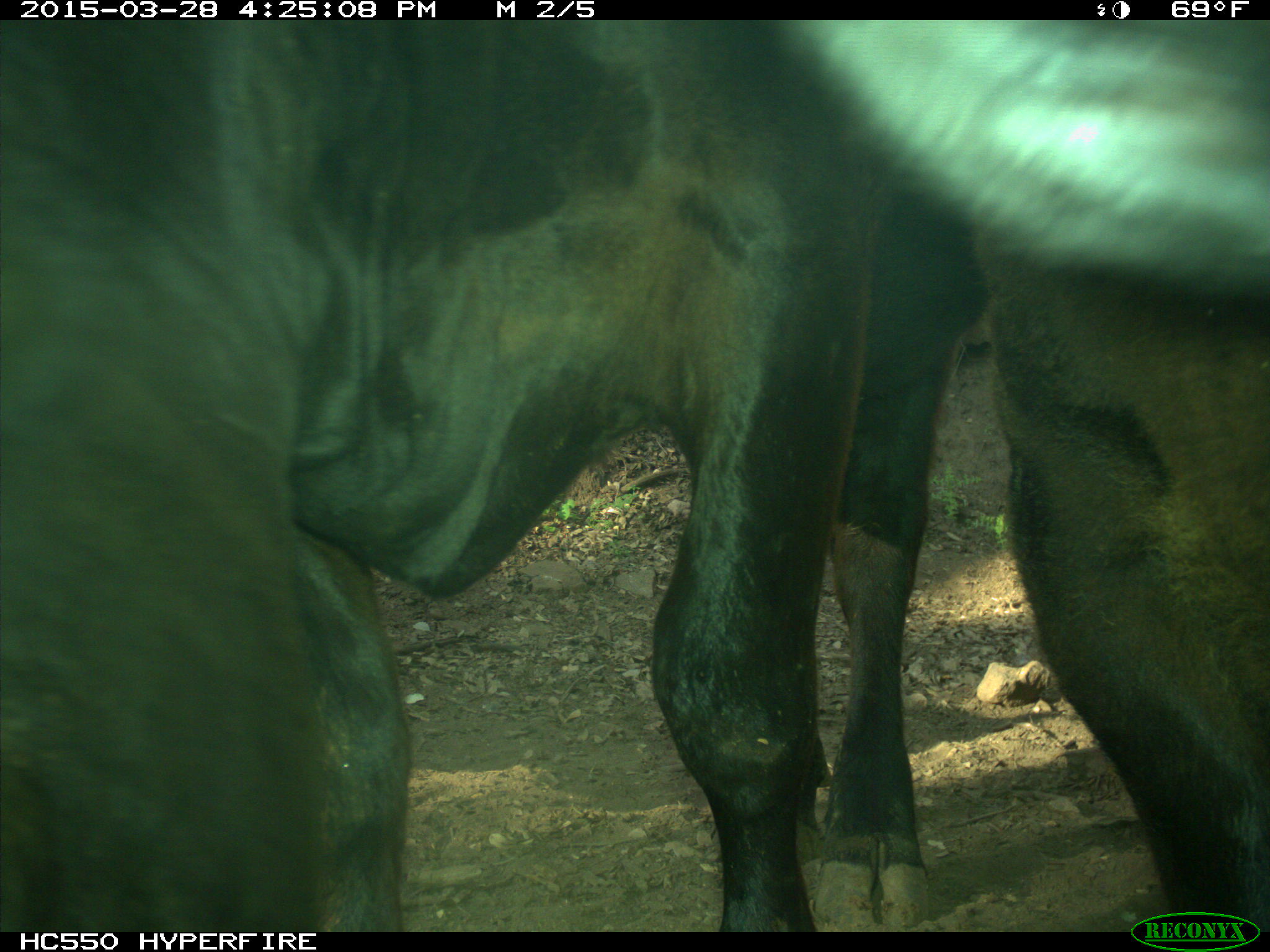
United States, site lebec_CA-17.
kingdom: Animalia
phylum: Chordata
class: Mammalia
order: Artiodactyla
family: Bovidae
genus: Bos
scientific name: Bos taurus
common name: domestic cow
Bos taurus (domestic cow).